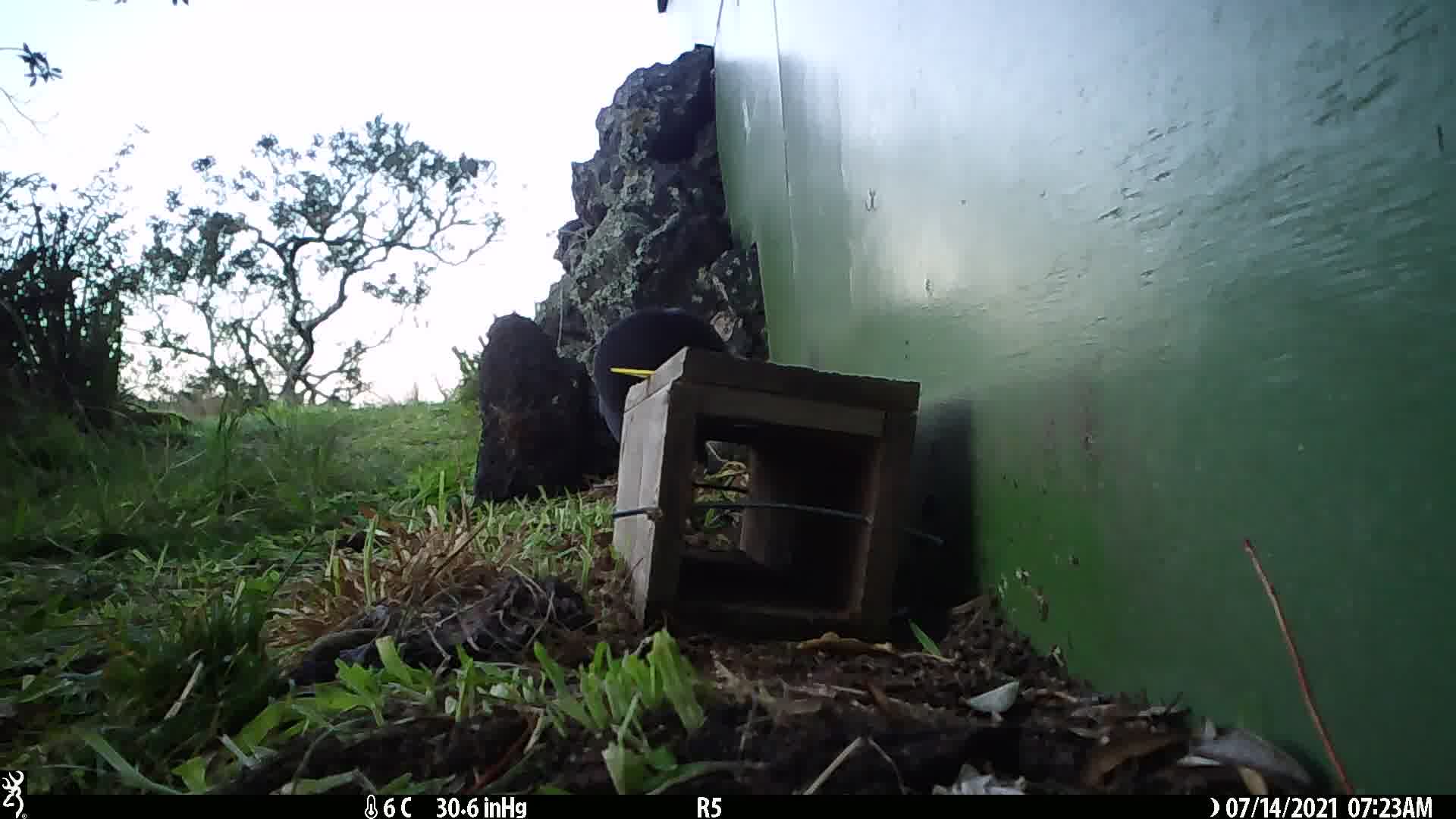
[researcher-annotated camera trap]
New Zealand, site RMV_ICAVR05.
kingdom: Animalia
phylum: Chordata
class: Aves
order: Gruiformes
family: Rallidae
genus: Porphyrio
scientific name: Porphyrio melanotus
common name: australasian swamphen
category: pukeko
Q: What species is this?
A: Pukeko (australasian swamphen) (Porphyrio melanotus).